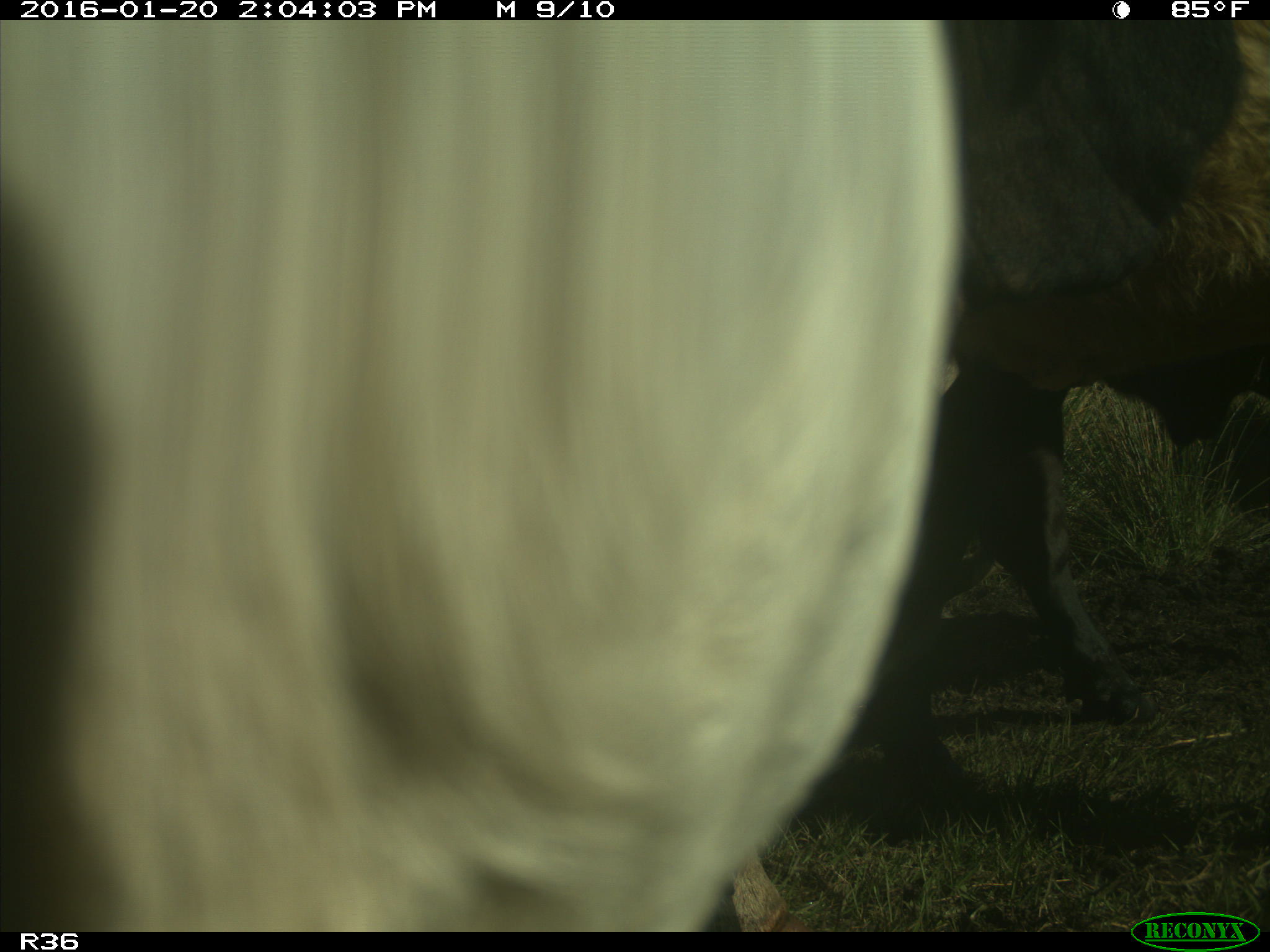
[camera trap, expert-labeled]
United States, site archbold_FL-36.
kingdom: Animalia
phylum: Chordata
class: Mammalia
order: Artiodactyla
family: Bovidae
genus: Bos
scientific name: Bos taurus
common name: domestic cow